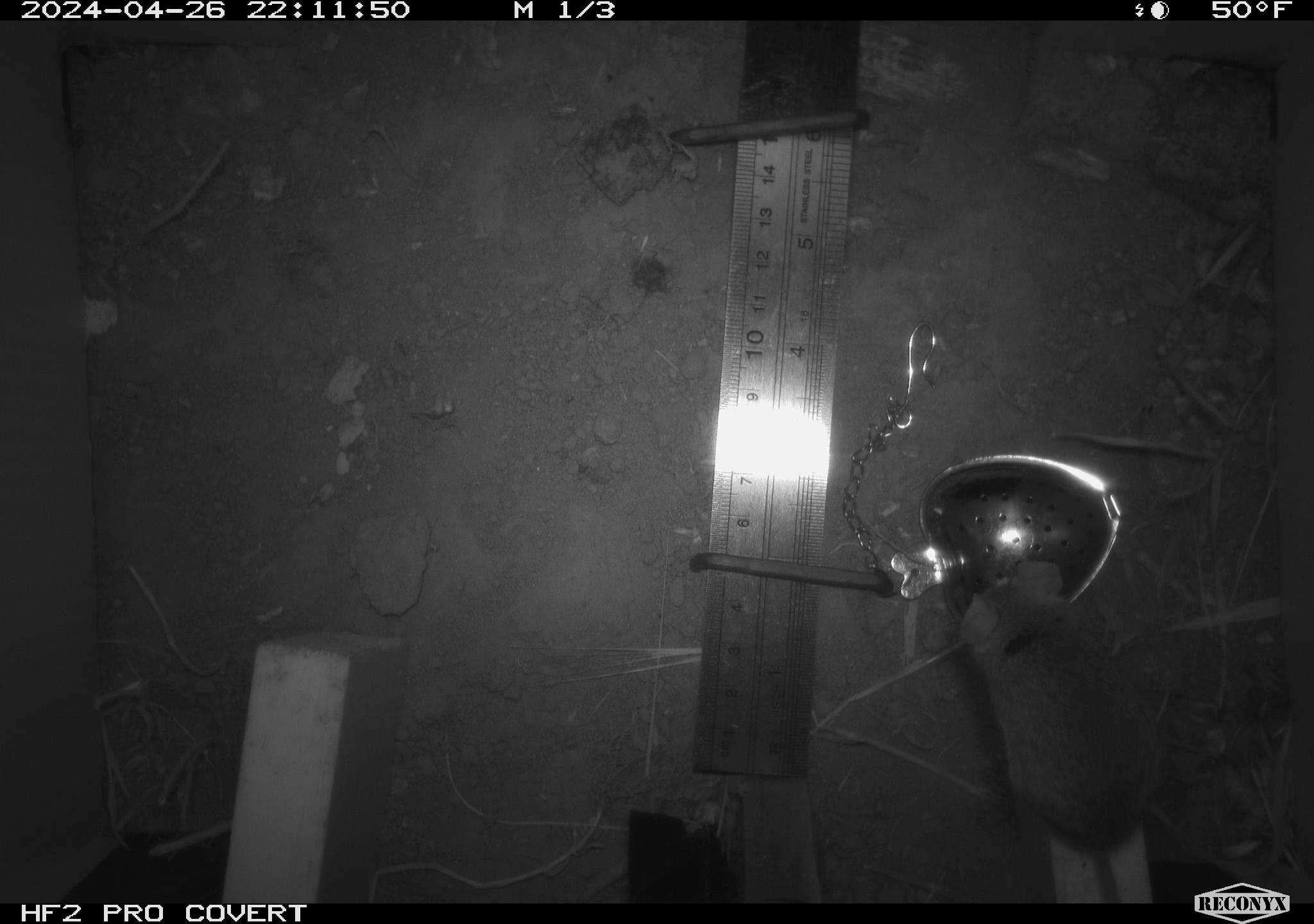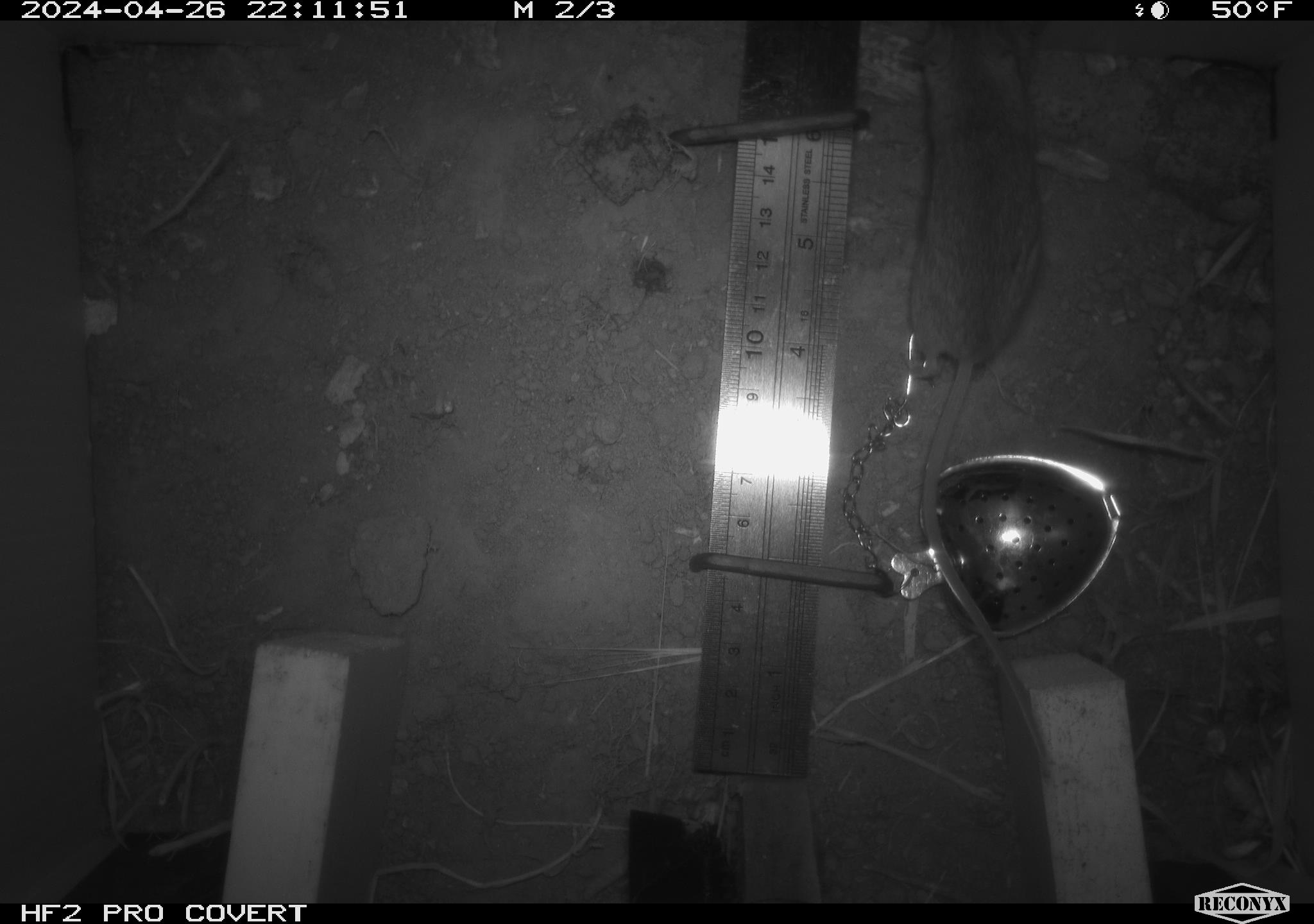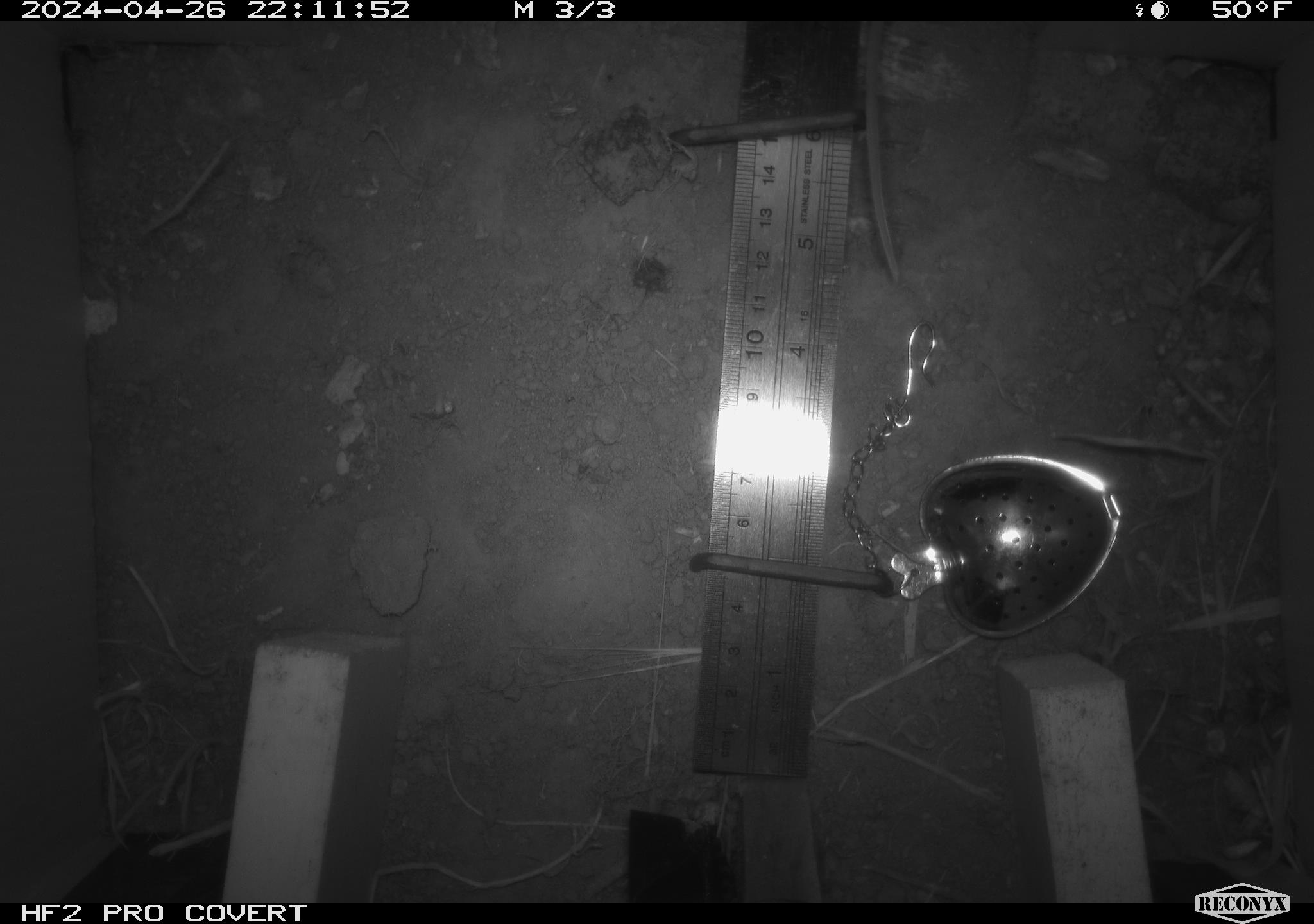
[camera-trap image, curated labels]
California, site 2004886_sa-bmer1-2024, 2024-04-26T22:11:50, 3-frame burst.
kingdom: Animalia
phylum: Chordata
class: Mammalia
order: Rodentia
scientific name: Rodentia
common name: mouse species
Mouse species (Rodentia).